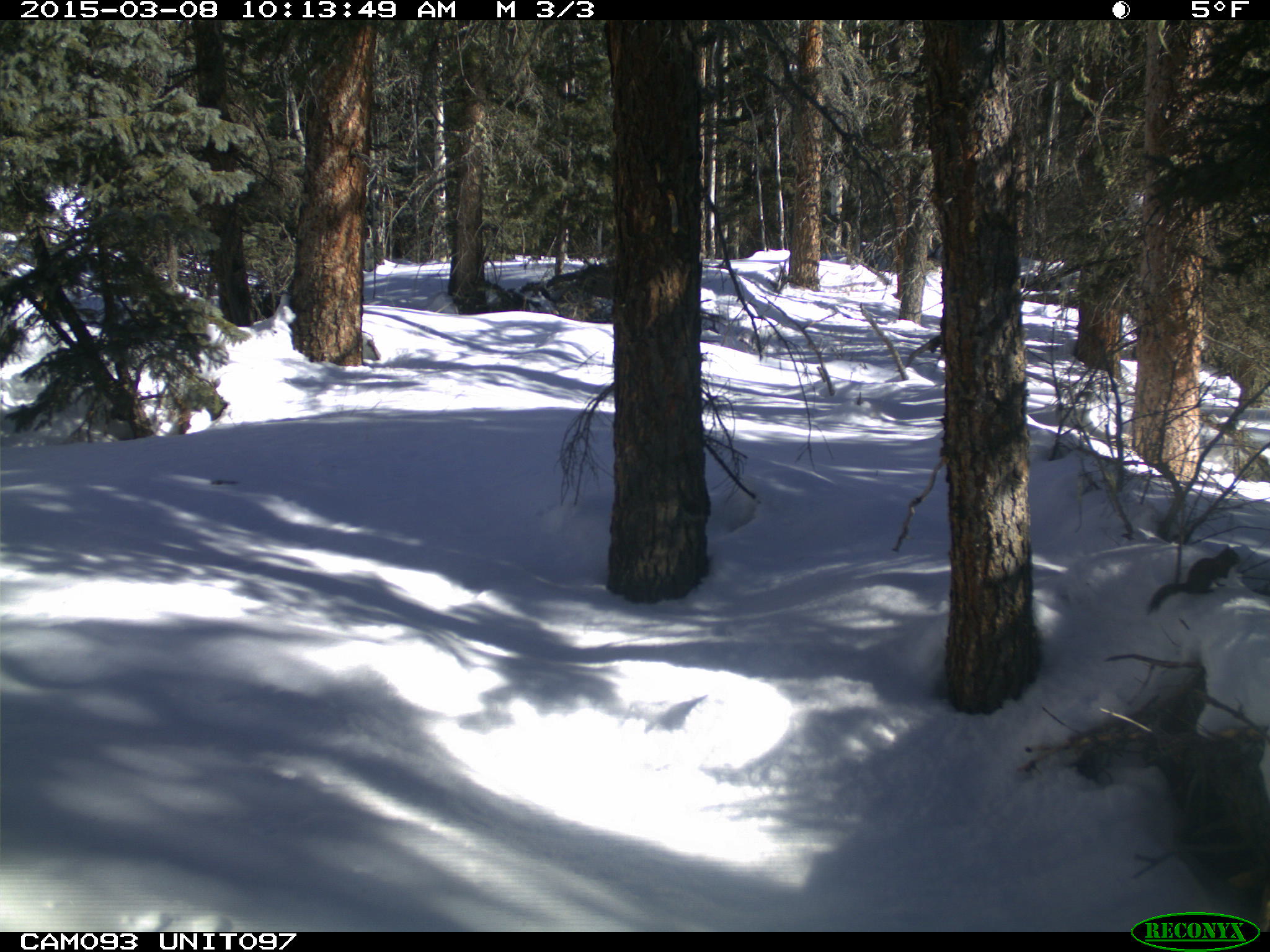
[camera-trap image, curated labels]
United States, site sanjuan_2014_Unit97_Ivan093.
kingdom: Animalia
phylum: Chordata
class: Mammalia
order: Rodentia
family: Sciuridae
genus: Tamiasciurus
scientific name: Tamiasciurus hudsonicus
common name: american red squirrel